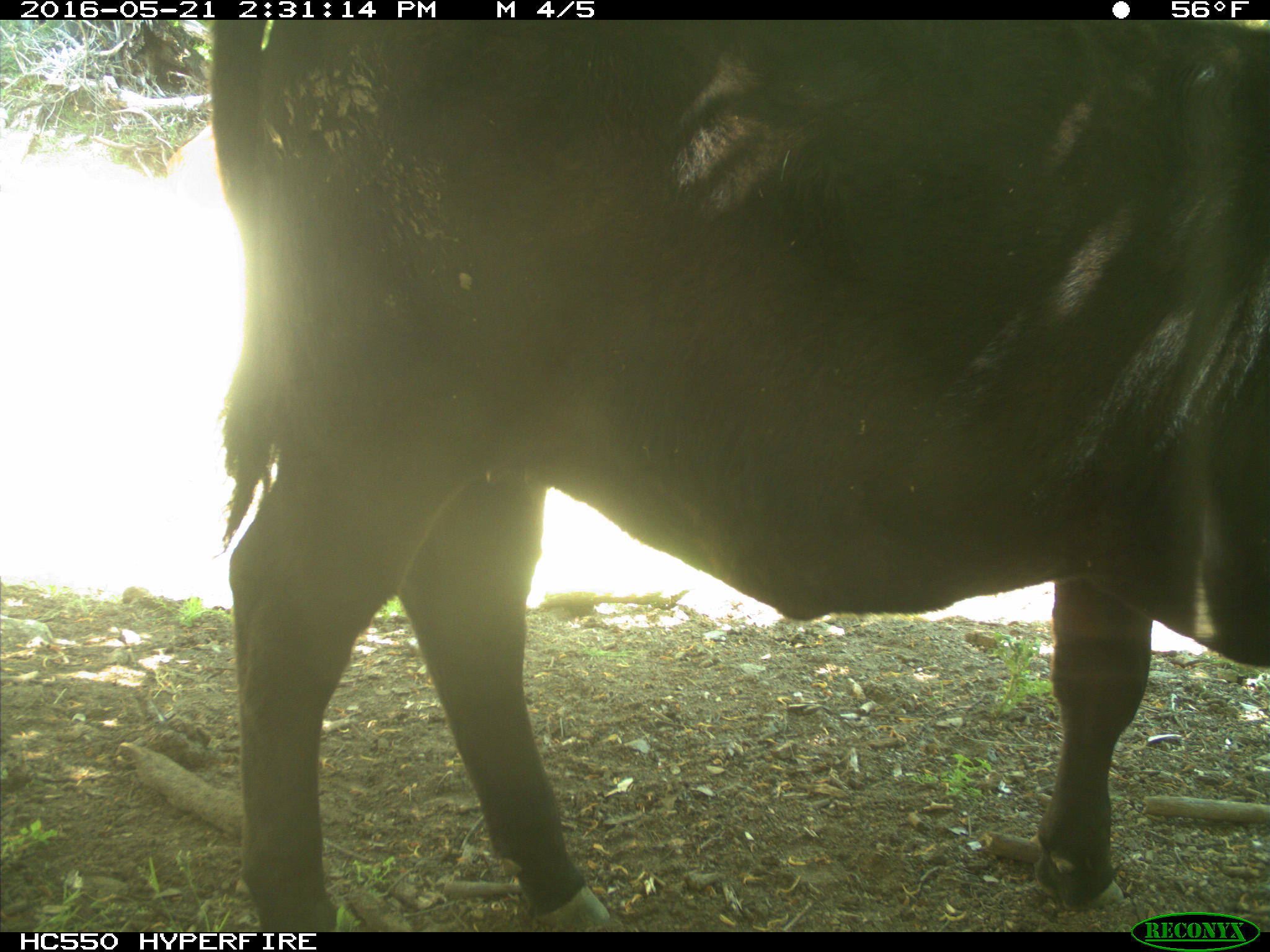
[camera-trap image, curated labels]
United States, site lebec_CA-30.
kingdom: Animalia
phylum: Chordata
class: Mammalia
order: Artiodactyla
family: Bovidae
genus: Bos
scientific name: Bos taurus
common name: domestic cow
Bos taurus (domestic cow).